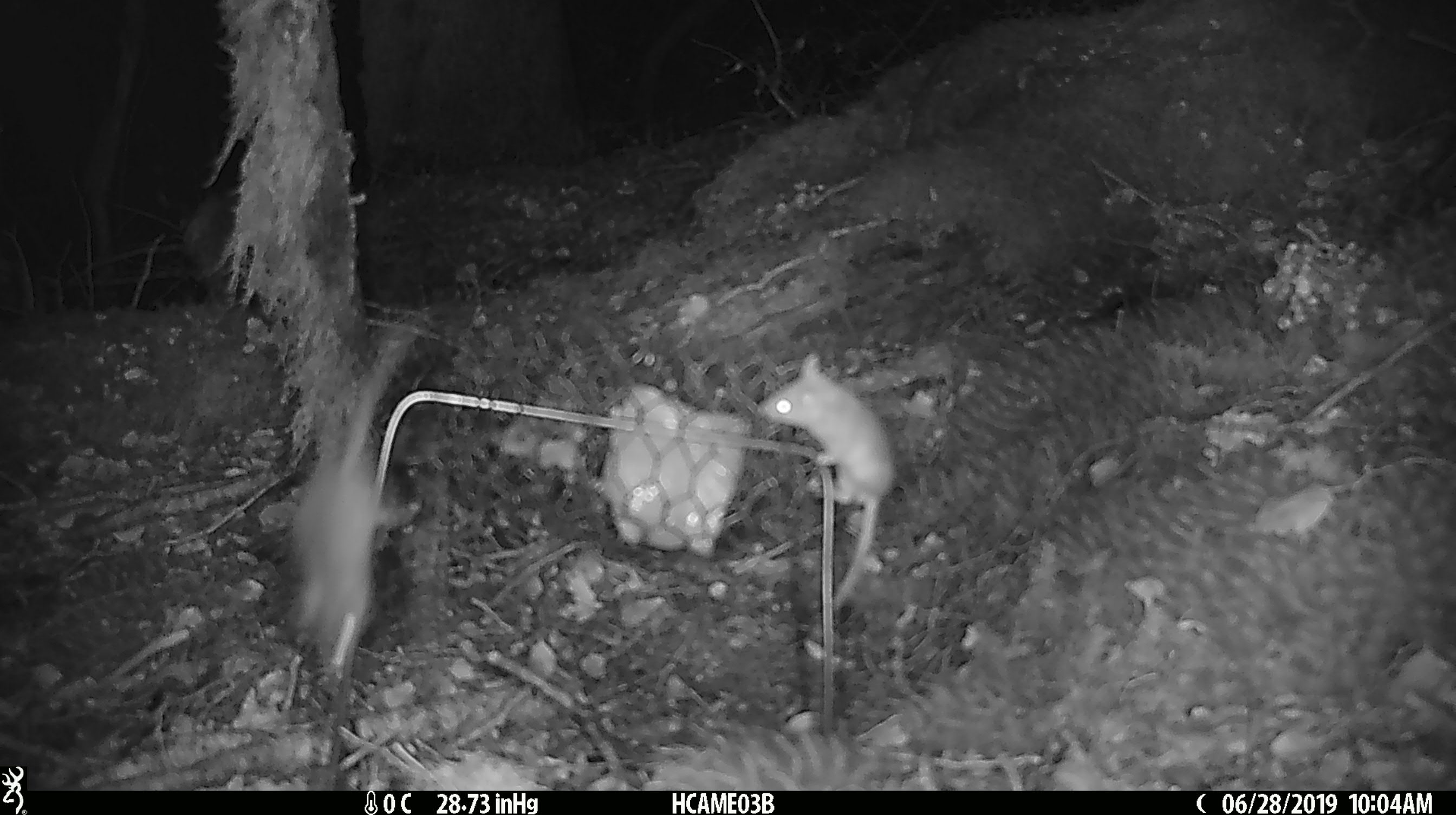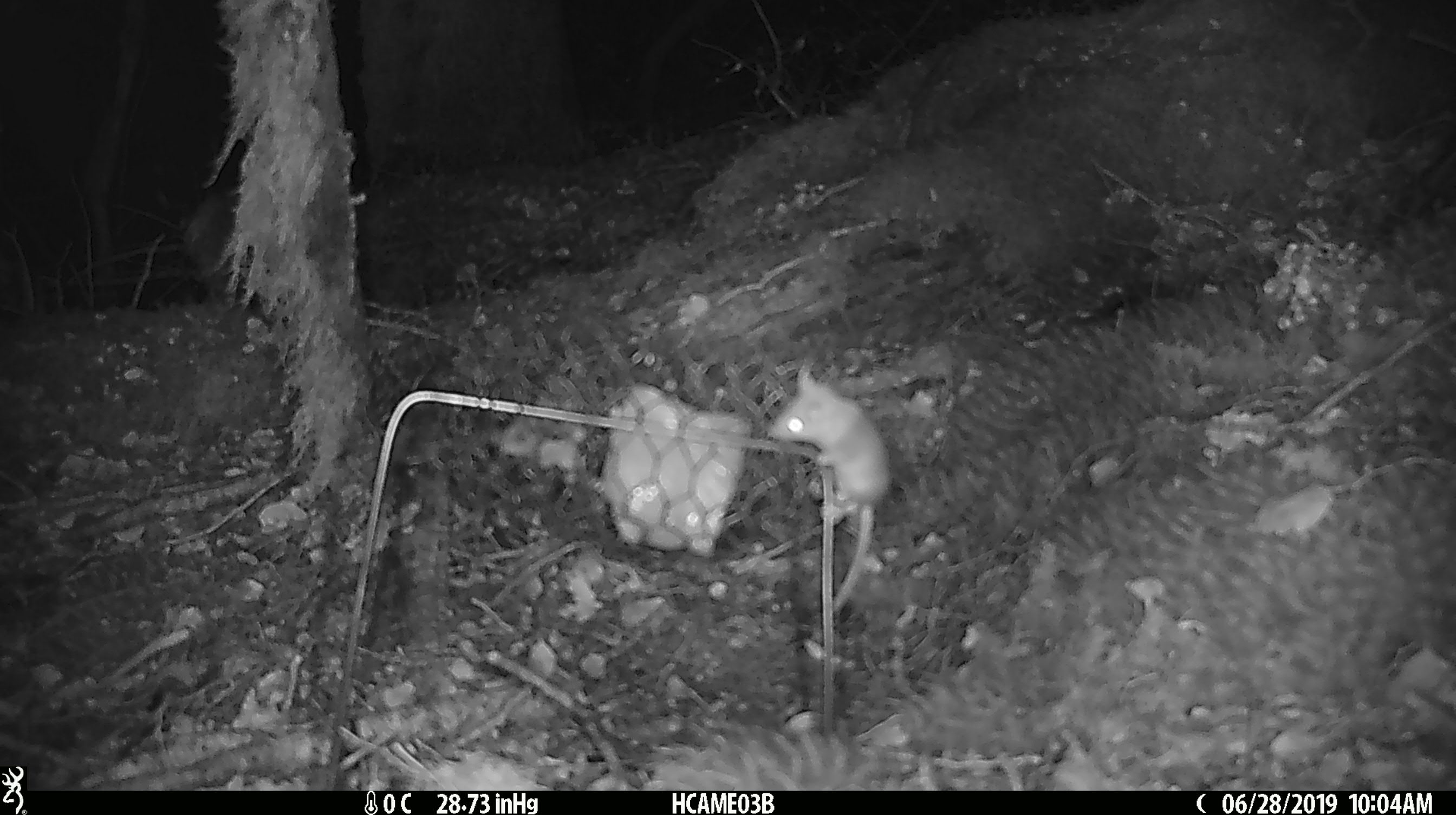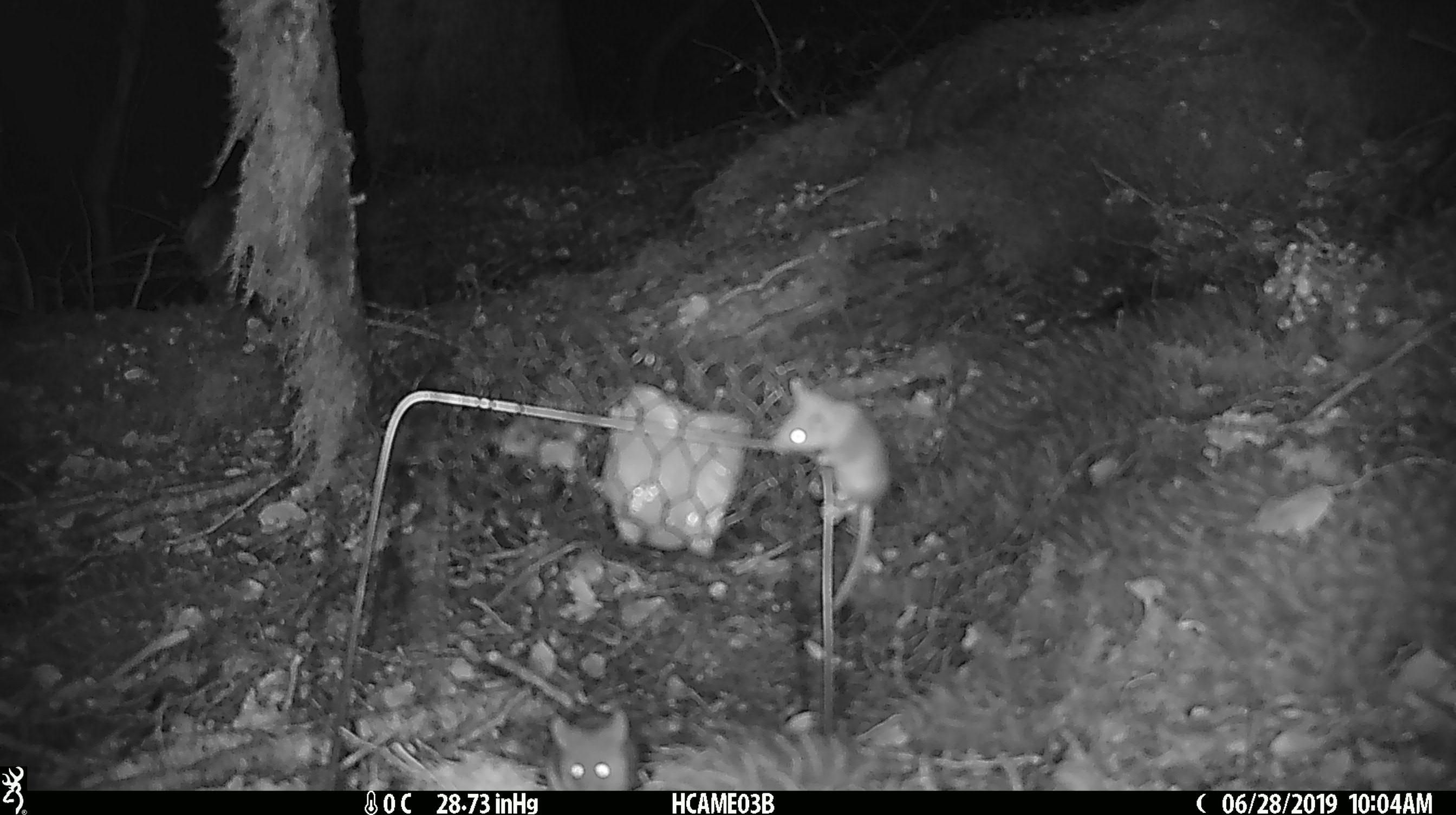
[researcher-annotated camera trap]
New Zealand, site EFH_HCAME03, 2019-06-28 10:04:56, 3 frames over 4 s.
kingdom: Animalia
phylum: Chordata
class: Mammalia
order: Rodentia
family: Muridae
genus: Mus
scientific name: Mus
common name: mouse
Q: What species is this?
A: Mouse (Mus).